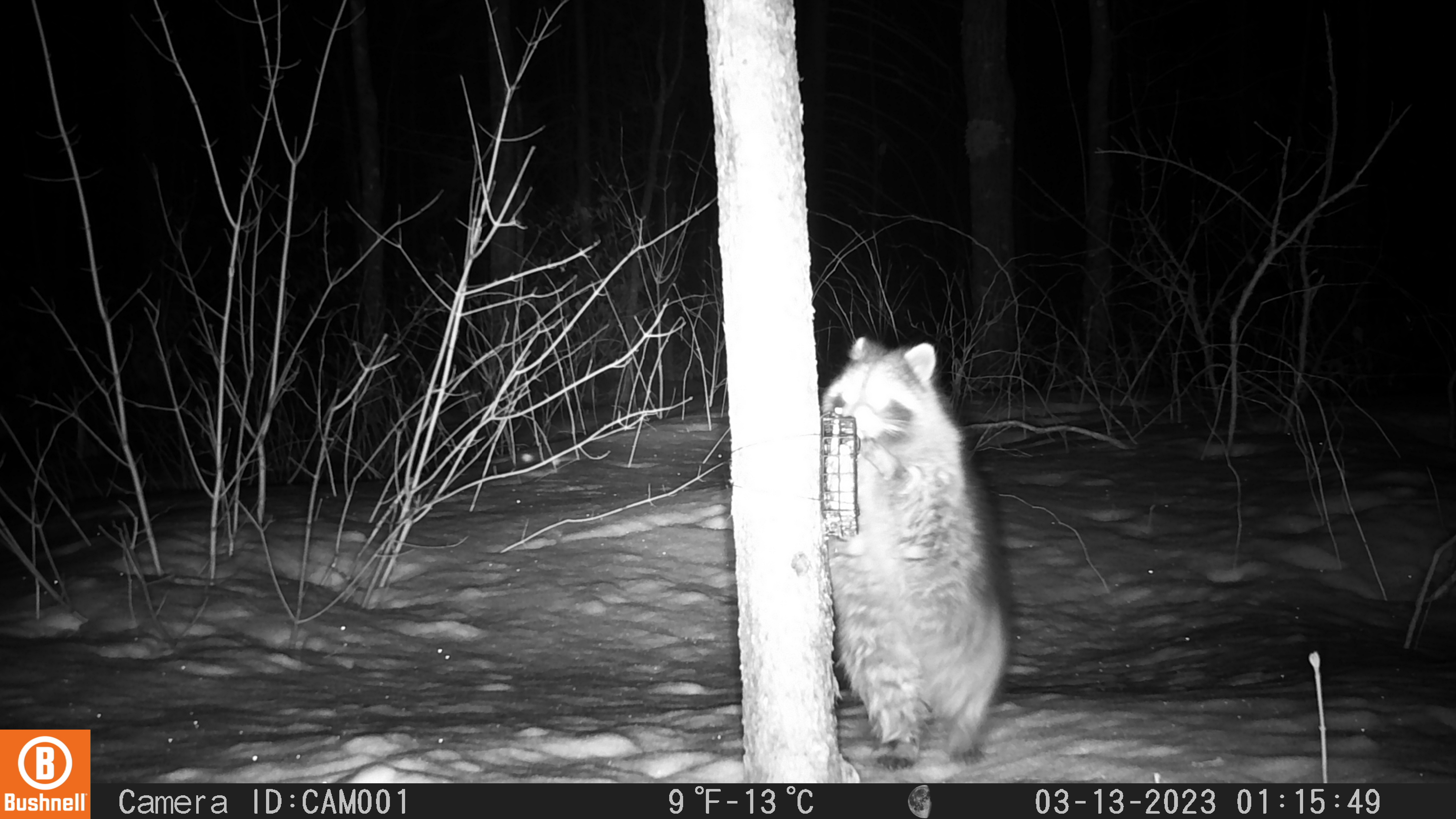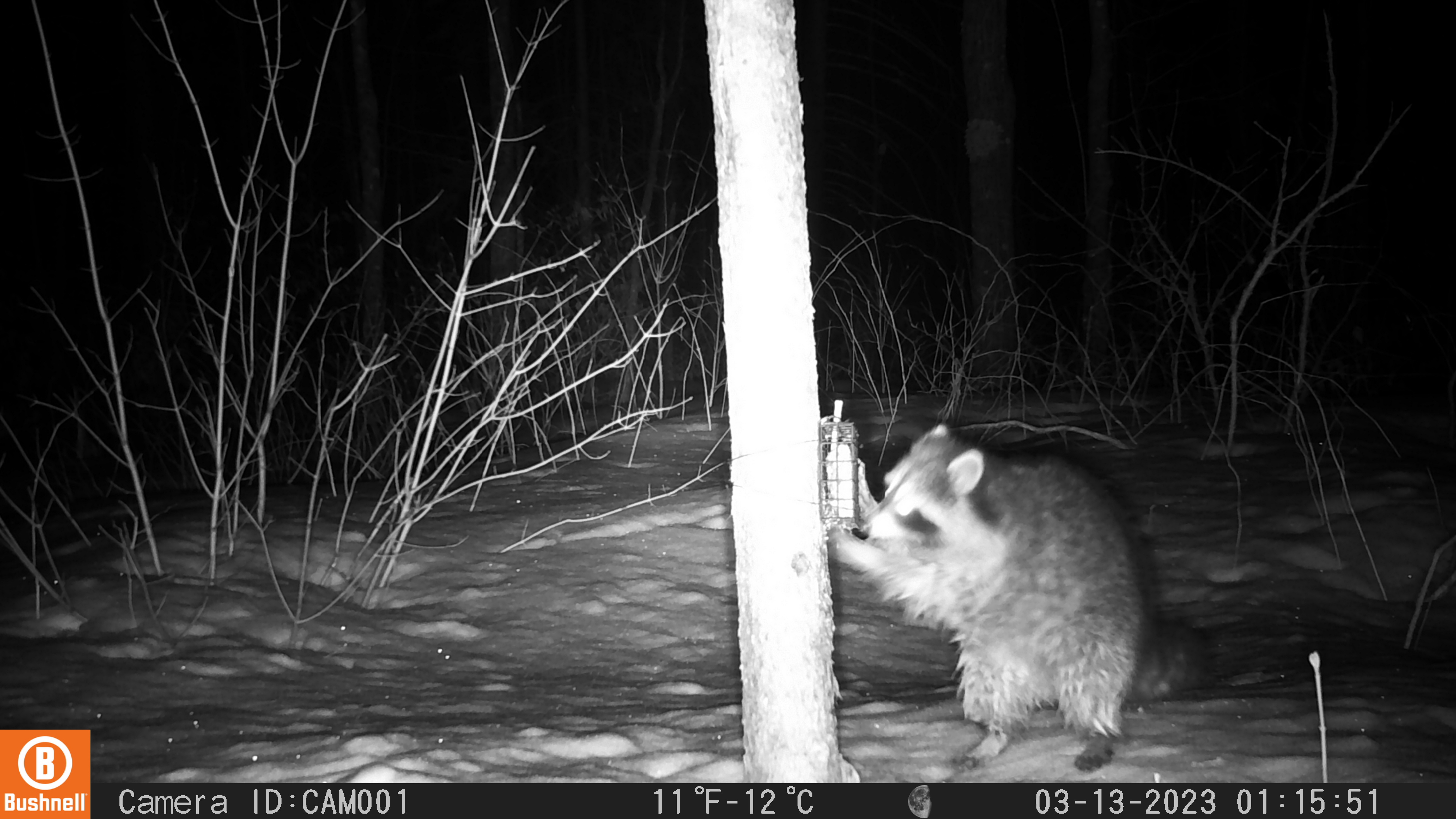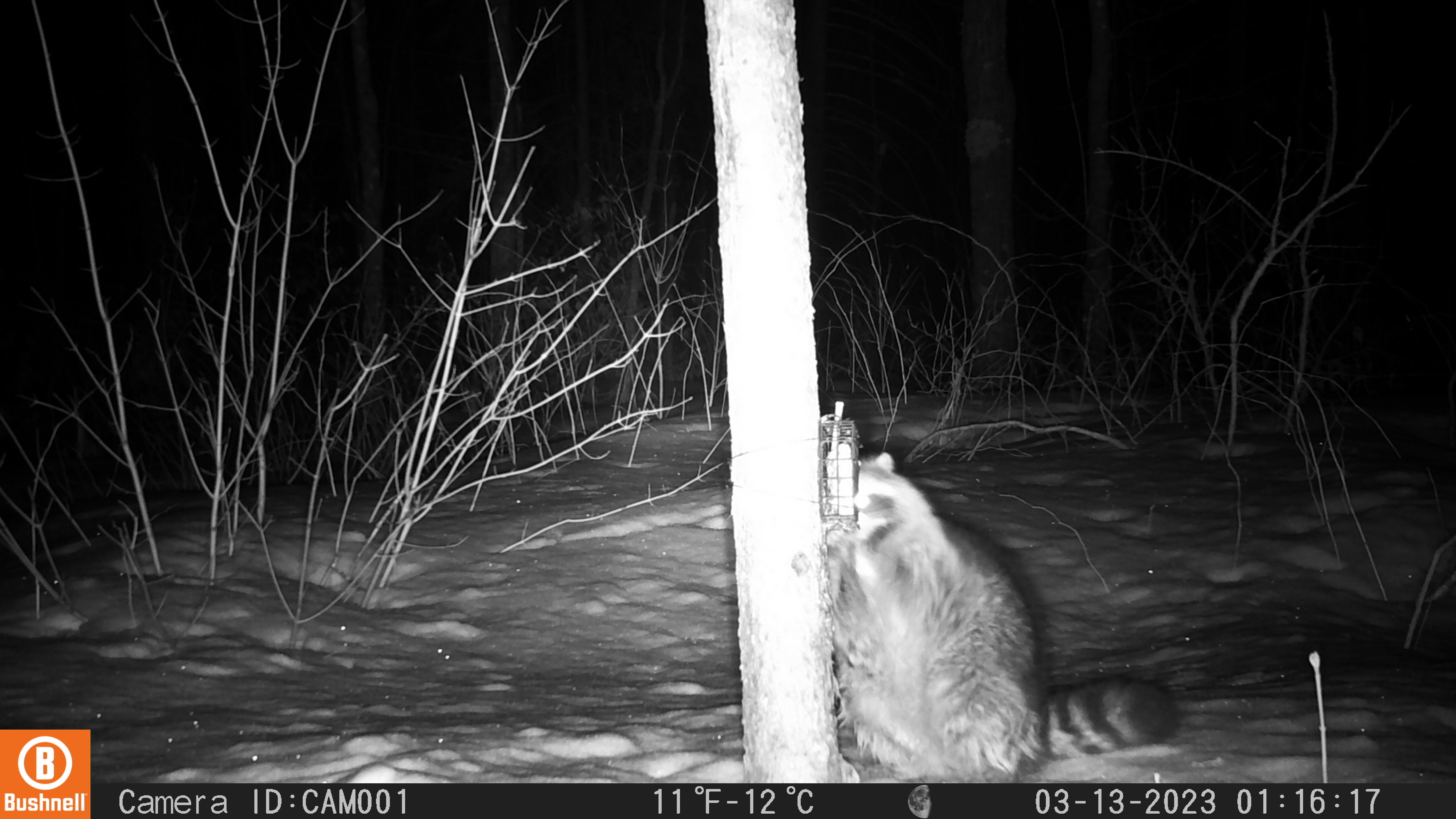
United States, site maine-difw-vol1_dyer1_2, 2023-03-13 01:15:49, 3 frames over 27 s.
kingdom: Animalia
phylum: Chordata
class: Mammalia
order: Carnivora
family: Procyonidae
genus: Procyon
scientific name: Procyon lotor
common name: raccoon